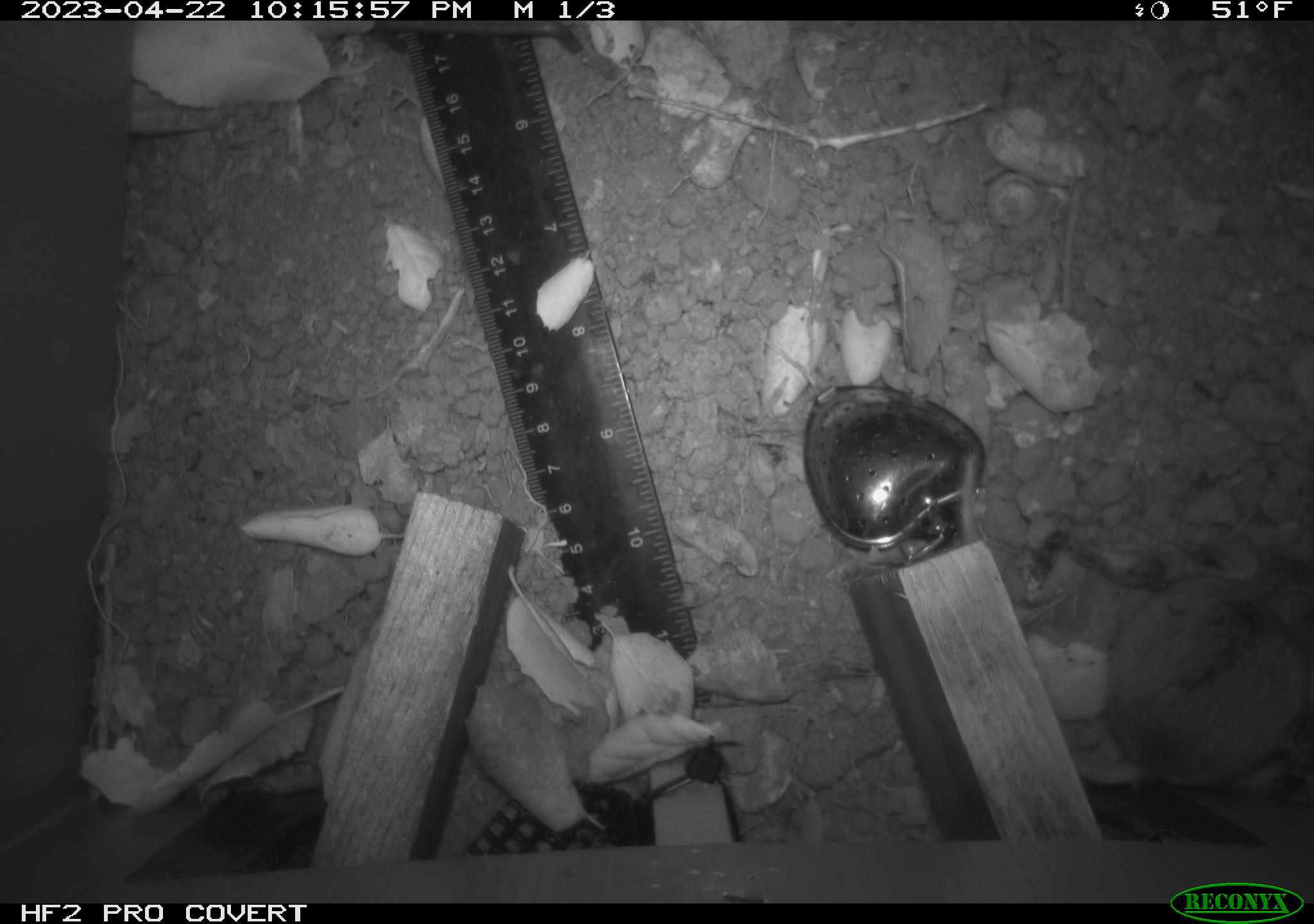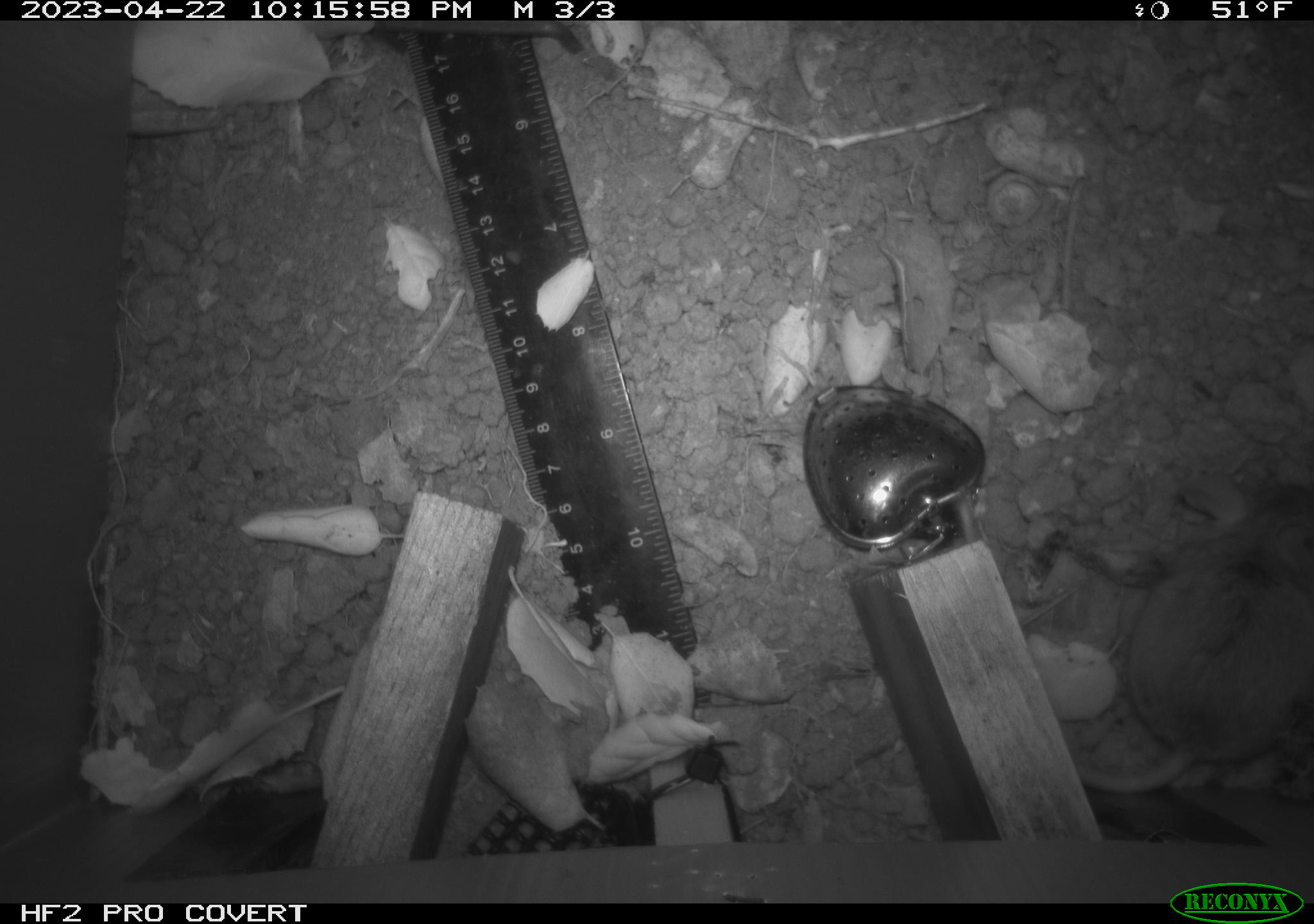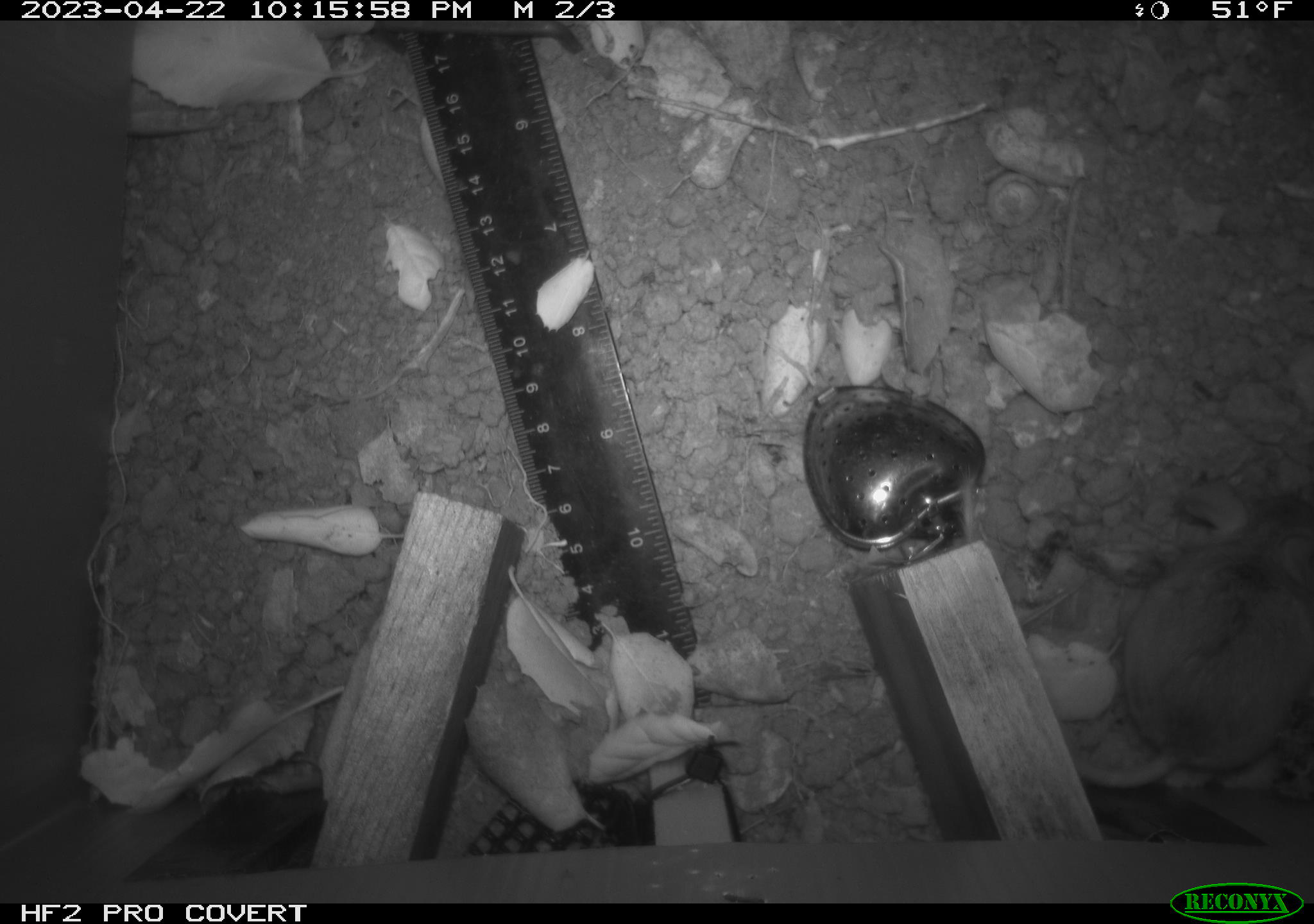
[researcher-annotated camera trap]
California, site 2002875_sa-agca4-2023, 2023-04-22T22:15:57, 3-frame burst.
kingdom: Animalia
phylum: Chordata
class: Mammalia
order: Rodentia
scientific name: Rodentia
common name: mouse species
Mouse species (Rodentia).